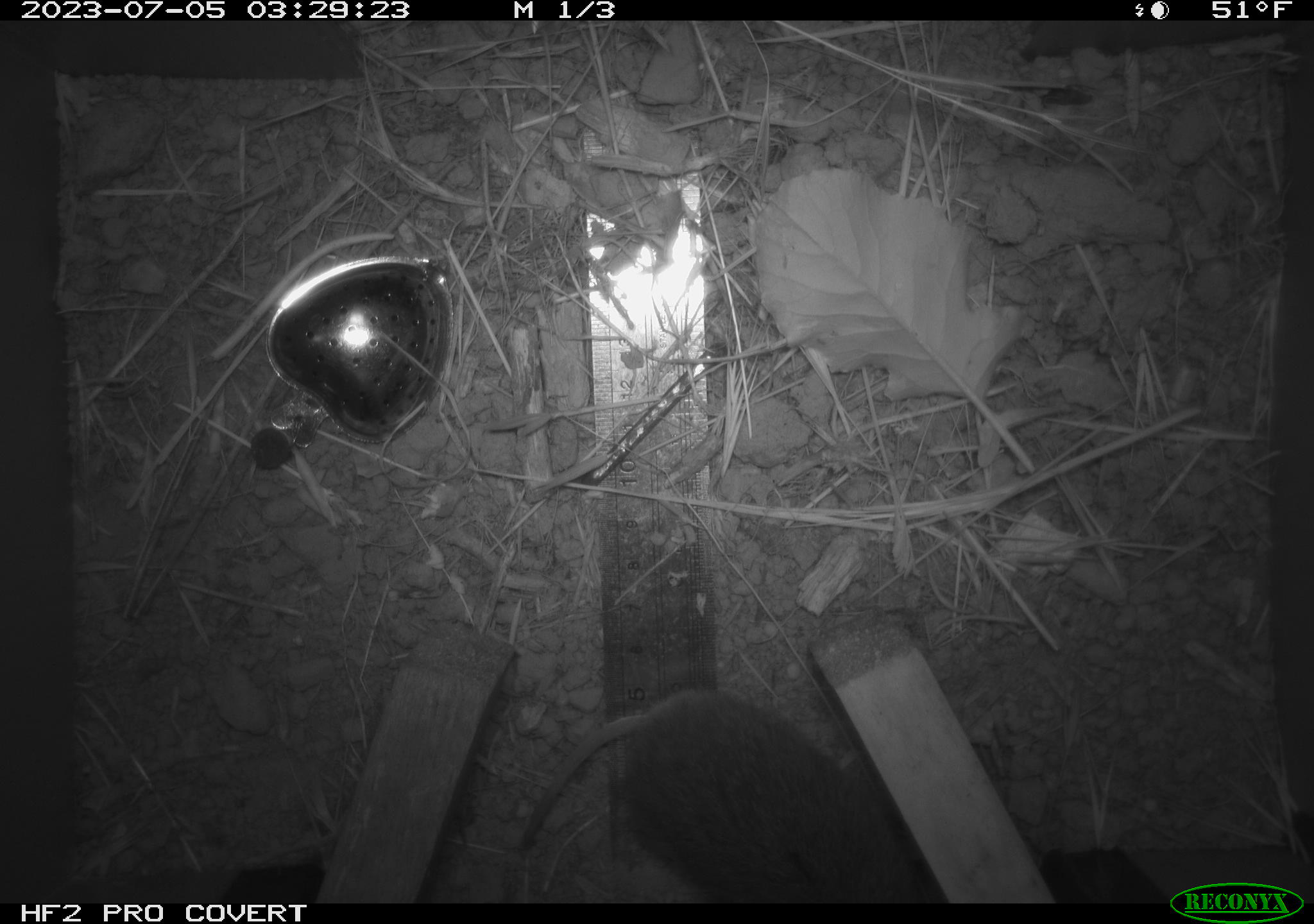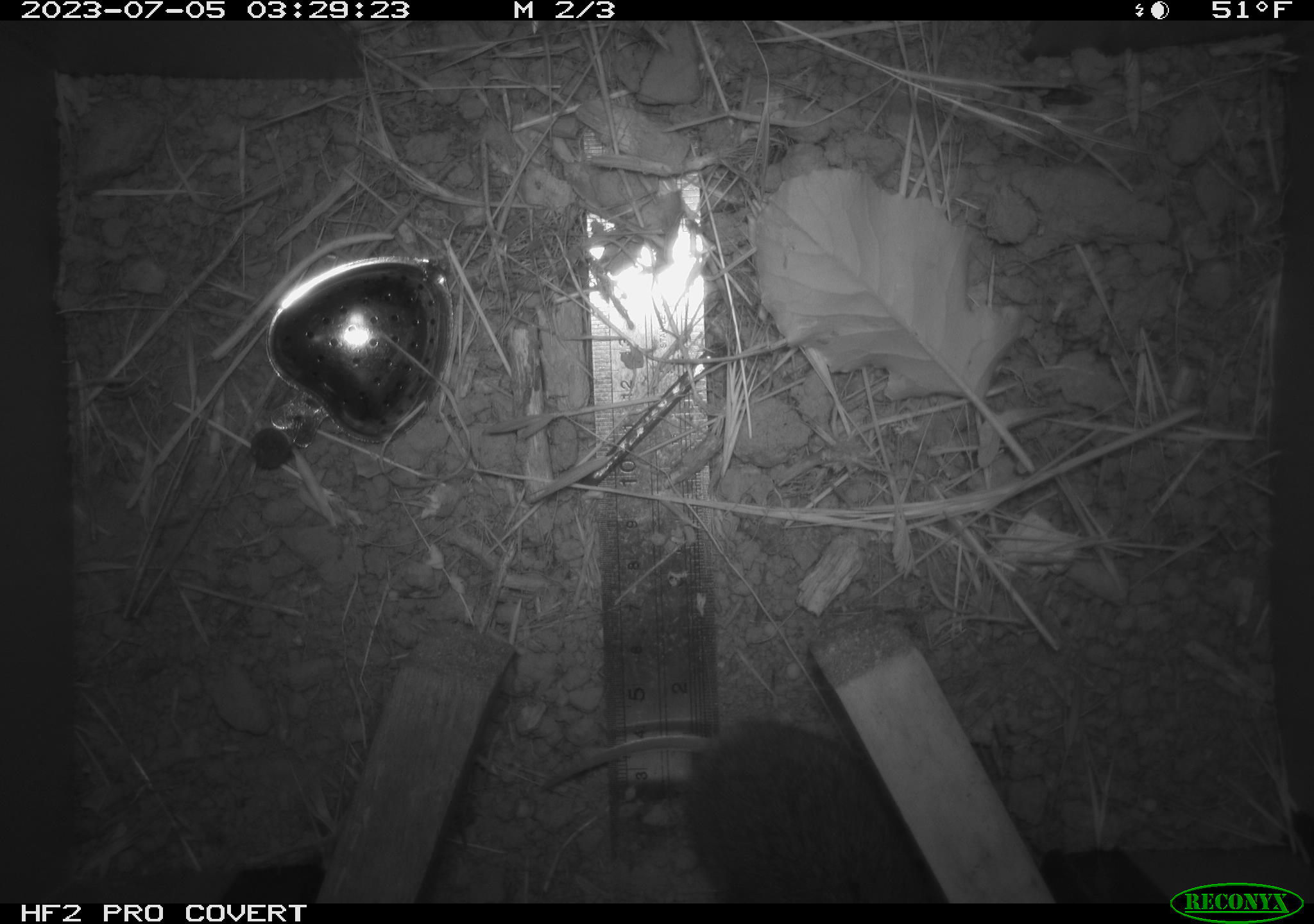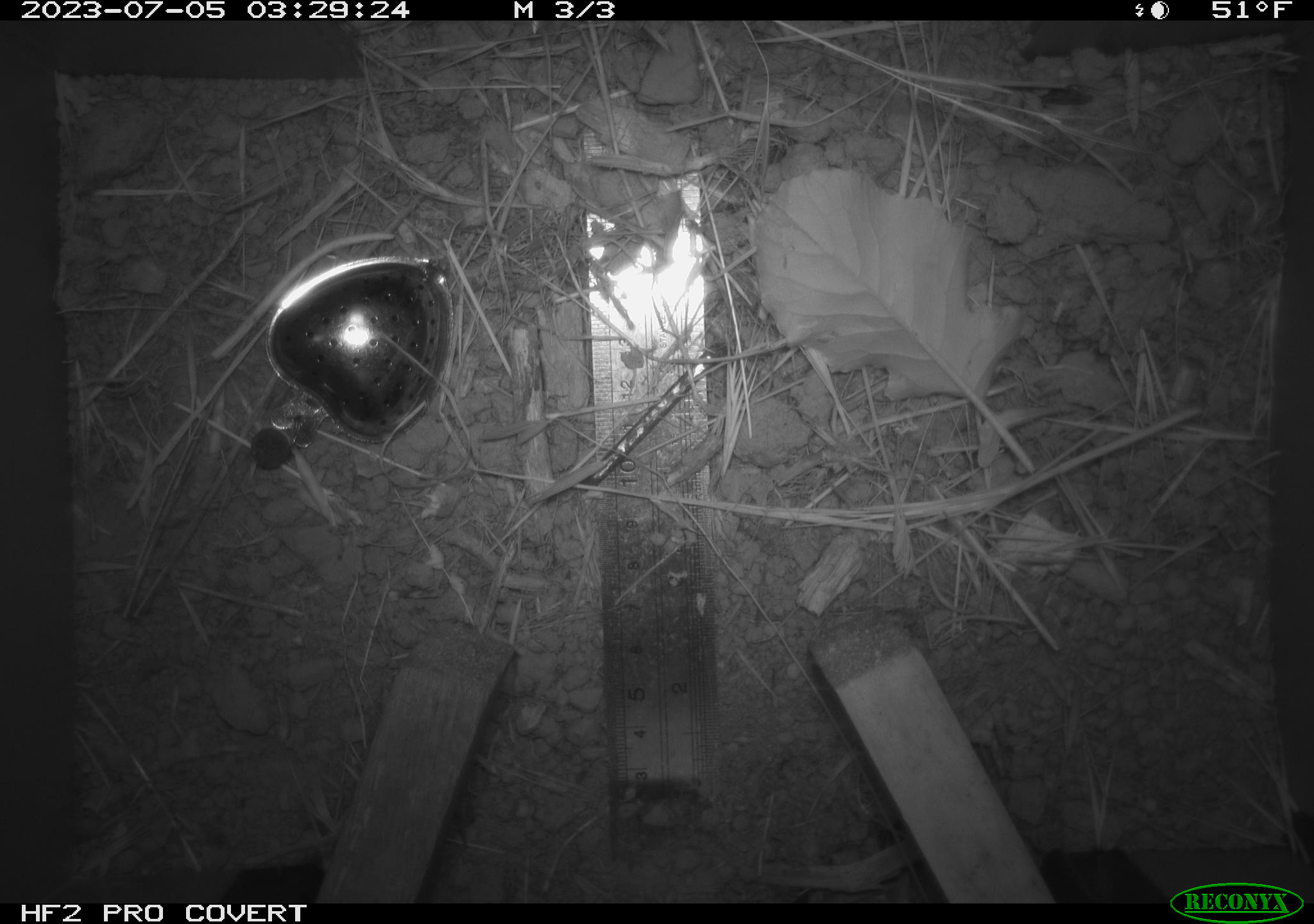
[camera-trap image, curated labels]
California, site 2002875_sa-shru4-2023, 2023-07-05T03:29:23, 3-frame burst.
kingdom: Animalia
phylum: Chordata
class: Mammalia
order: Rodentia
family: Cricetidae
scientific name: Arvicolinae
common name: voles, lemmings, and muskrats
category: arvicolinae subfamily